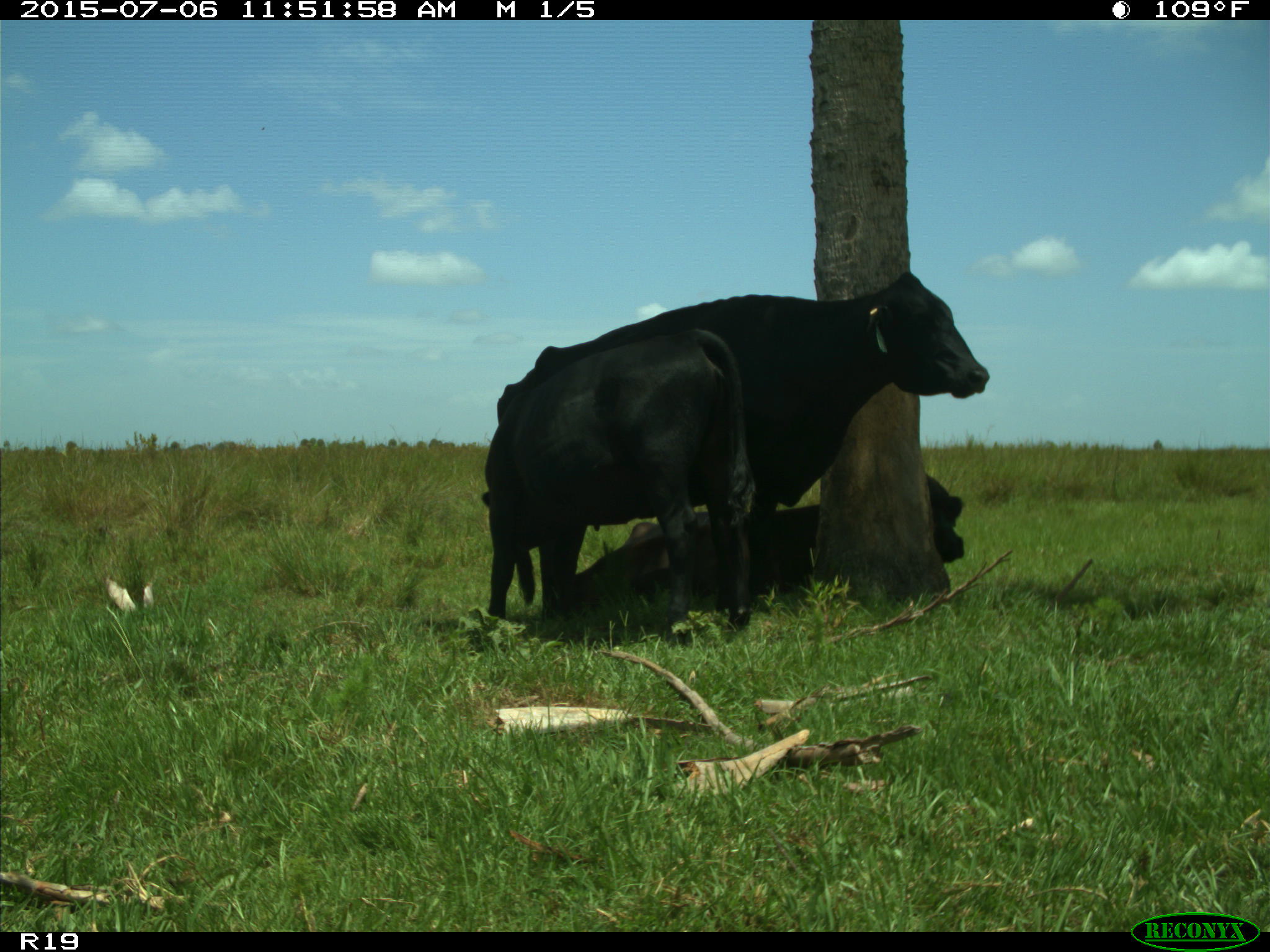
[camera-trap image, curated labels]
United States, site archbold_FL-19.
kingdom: Animalia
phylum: Chordata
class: Mammalia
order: Artiodactyla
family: Bovidae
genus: Bos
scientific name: Bos taurus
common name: domestic cow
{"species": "Bos taurus (domestic cow)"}